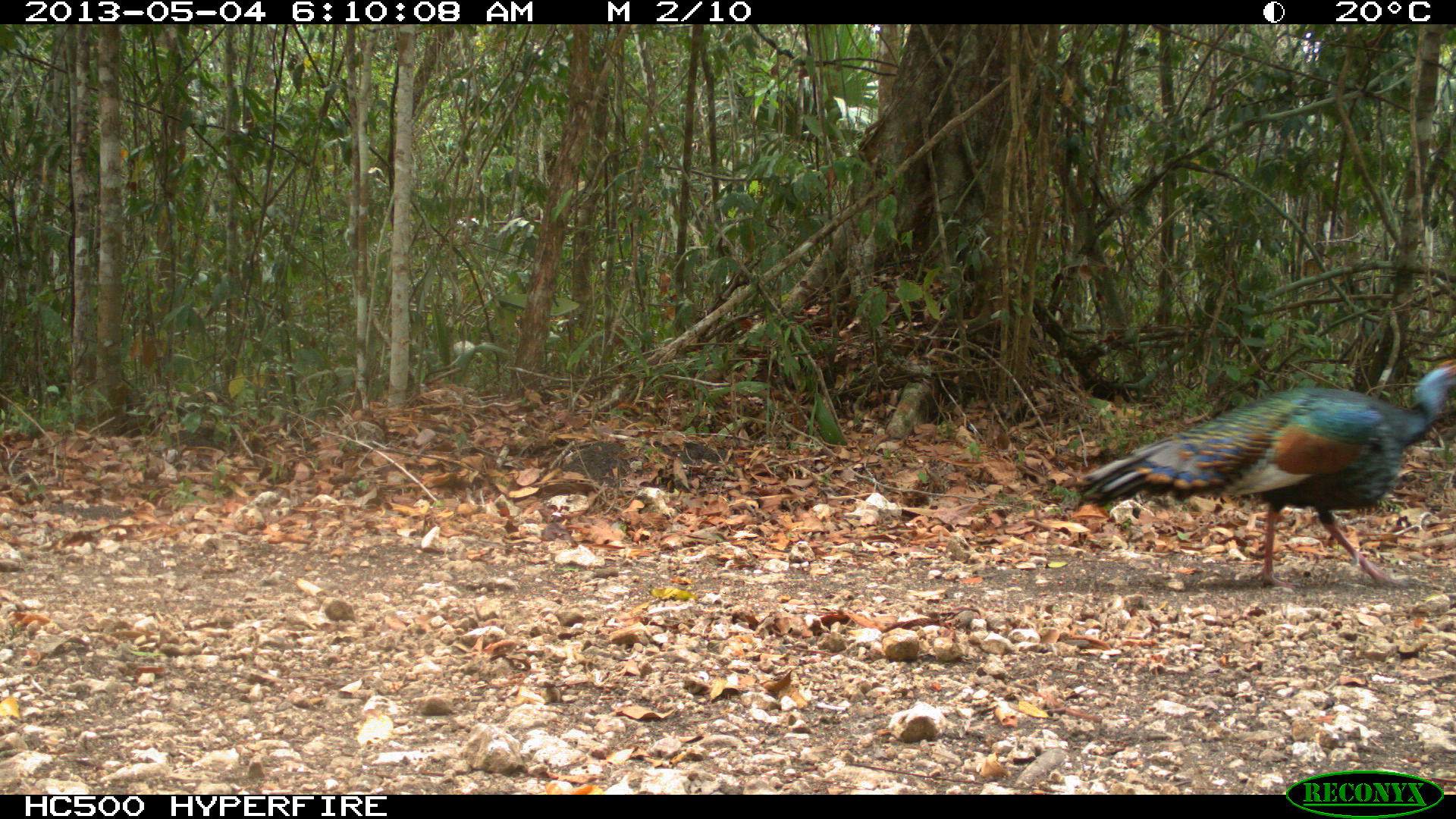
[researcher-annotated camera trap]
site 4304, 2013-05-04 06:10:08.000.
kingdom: Animalia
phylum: Chordata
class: Aves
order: Galliformes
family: Phasianidae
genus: Meleagris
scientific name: Meleagris ocellata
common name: ocellated turkey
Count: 1.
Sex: male.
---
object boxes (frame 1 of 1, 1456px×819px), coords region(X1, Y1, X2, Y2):
meleagris ocellata: region(1071, 353, 1456, 589)